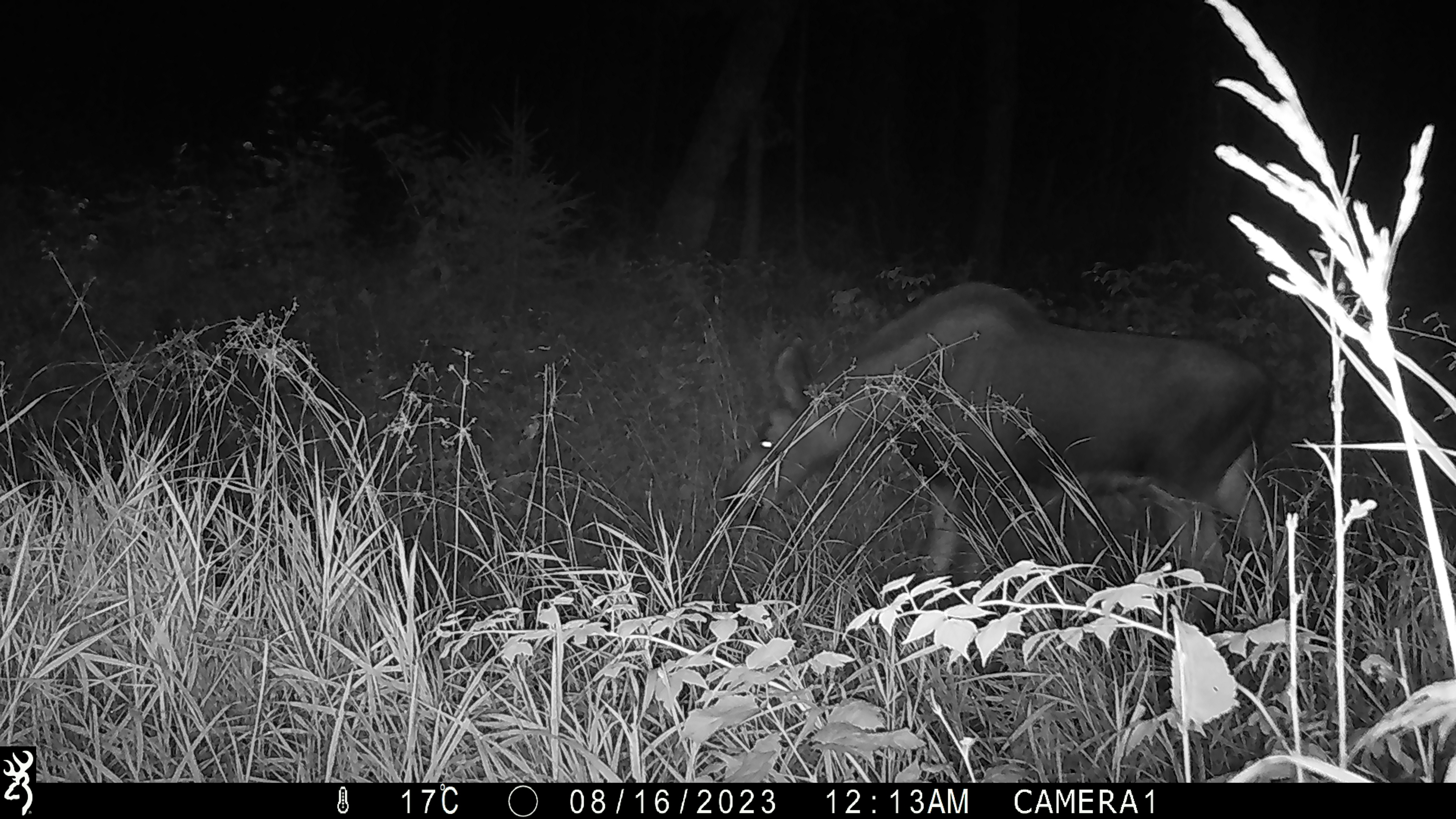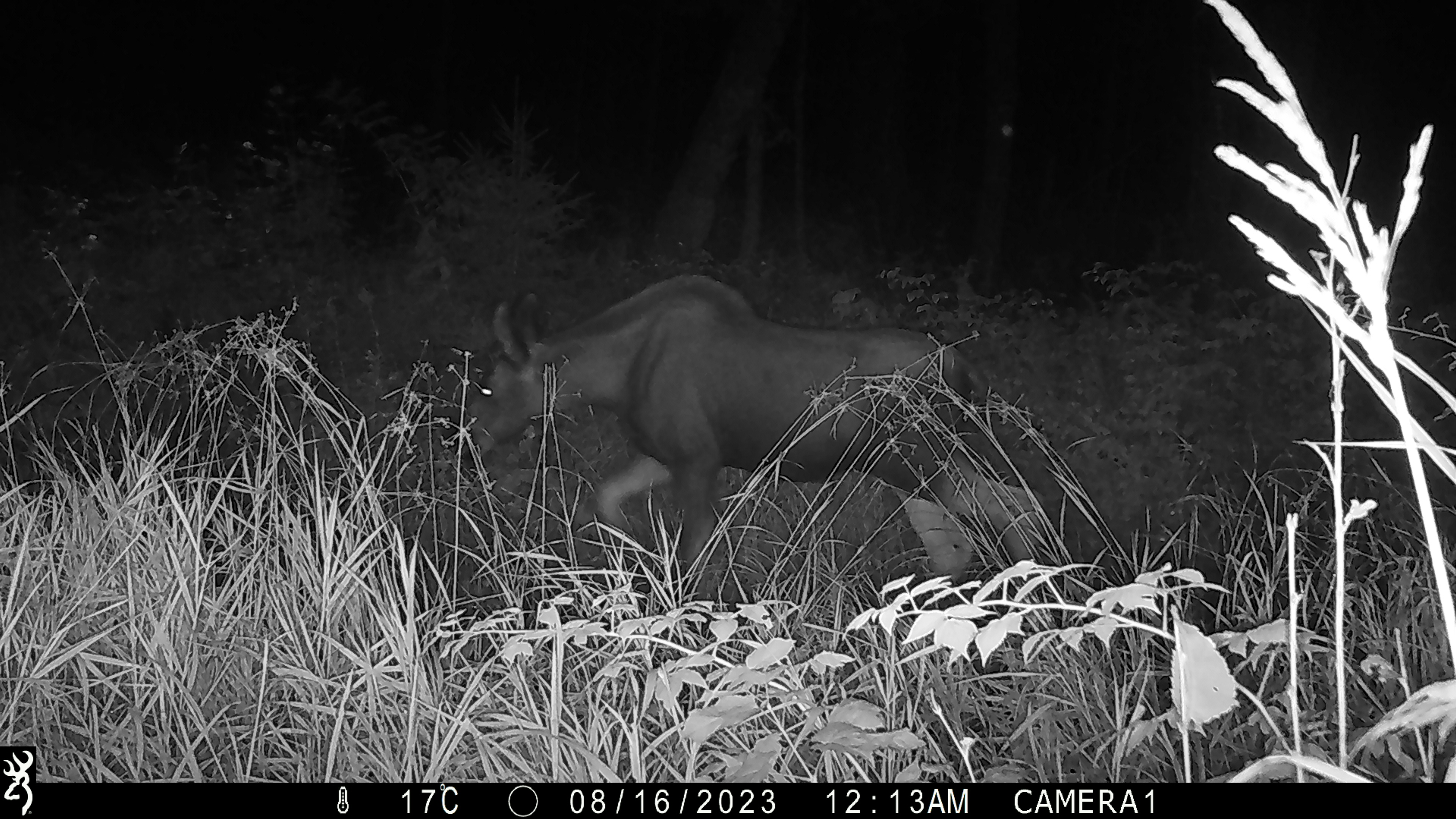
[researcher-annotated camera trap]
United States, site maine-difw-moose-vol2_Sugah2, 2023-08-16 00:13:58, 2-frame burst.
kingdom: Animalia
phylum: Chordata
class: Mammalia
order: Artiodactyla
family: Cervidae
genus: Alces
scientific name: Alces alces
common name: moose